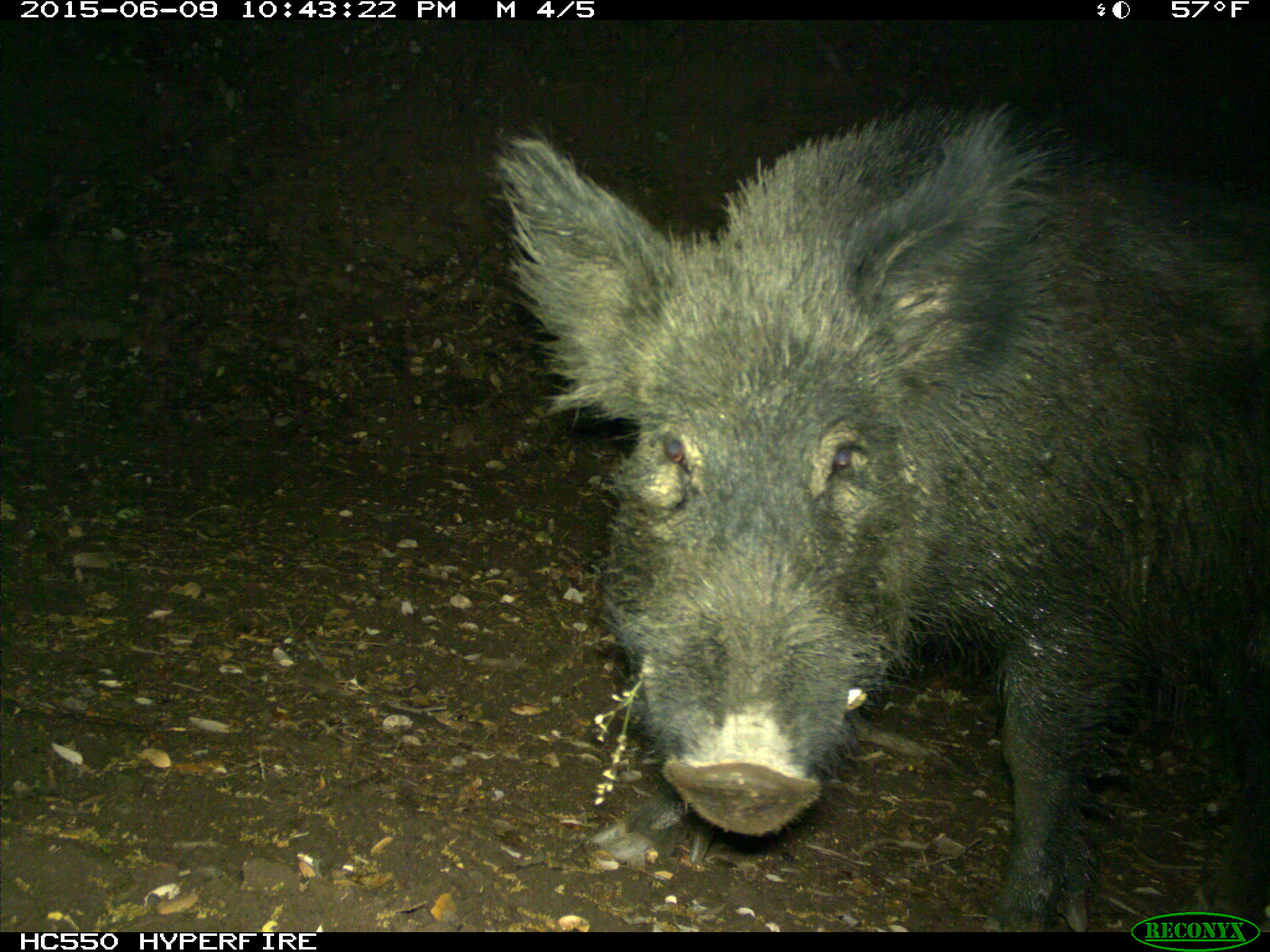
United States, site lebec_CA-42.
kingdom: Animalia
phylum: Chordata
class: Mammalia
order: Artiodactyla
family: Suidae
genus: Sus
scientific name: Sus scrofa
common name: wild boar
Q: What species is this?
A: Sus scrofa (wild boar).